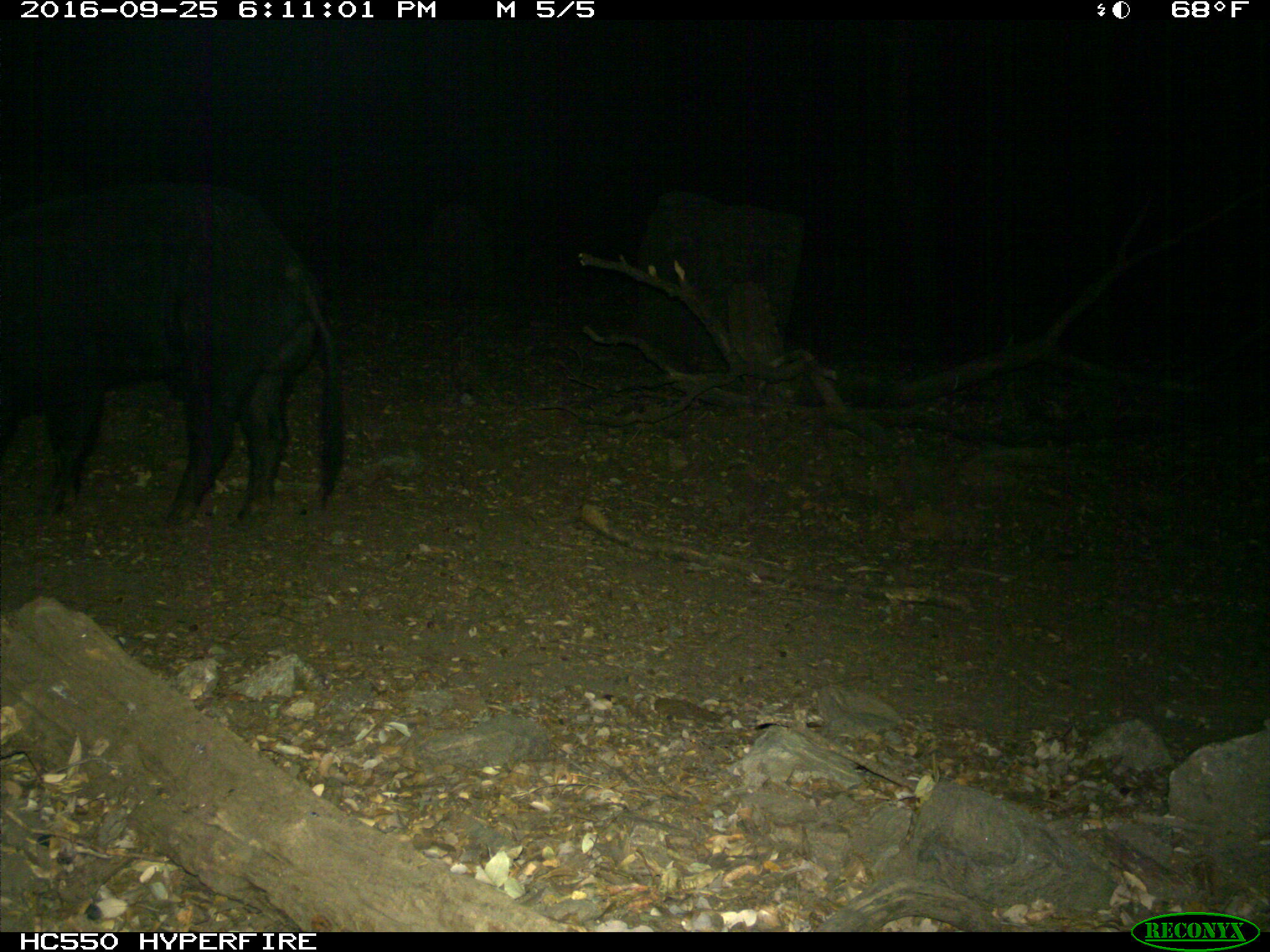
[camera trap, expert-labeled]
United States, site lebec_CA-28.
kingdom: Animalia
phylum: Chordata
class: Mammalia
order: Artiodactyla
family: Suidae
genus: Sus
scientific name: Sus scrofa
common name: wild boar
Sus scrofa (wild boar).